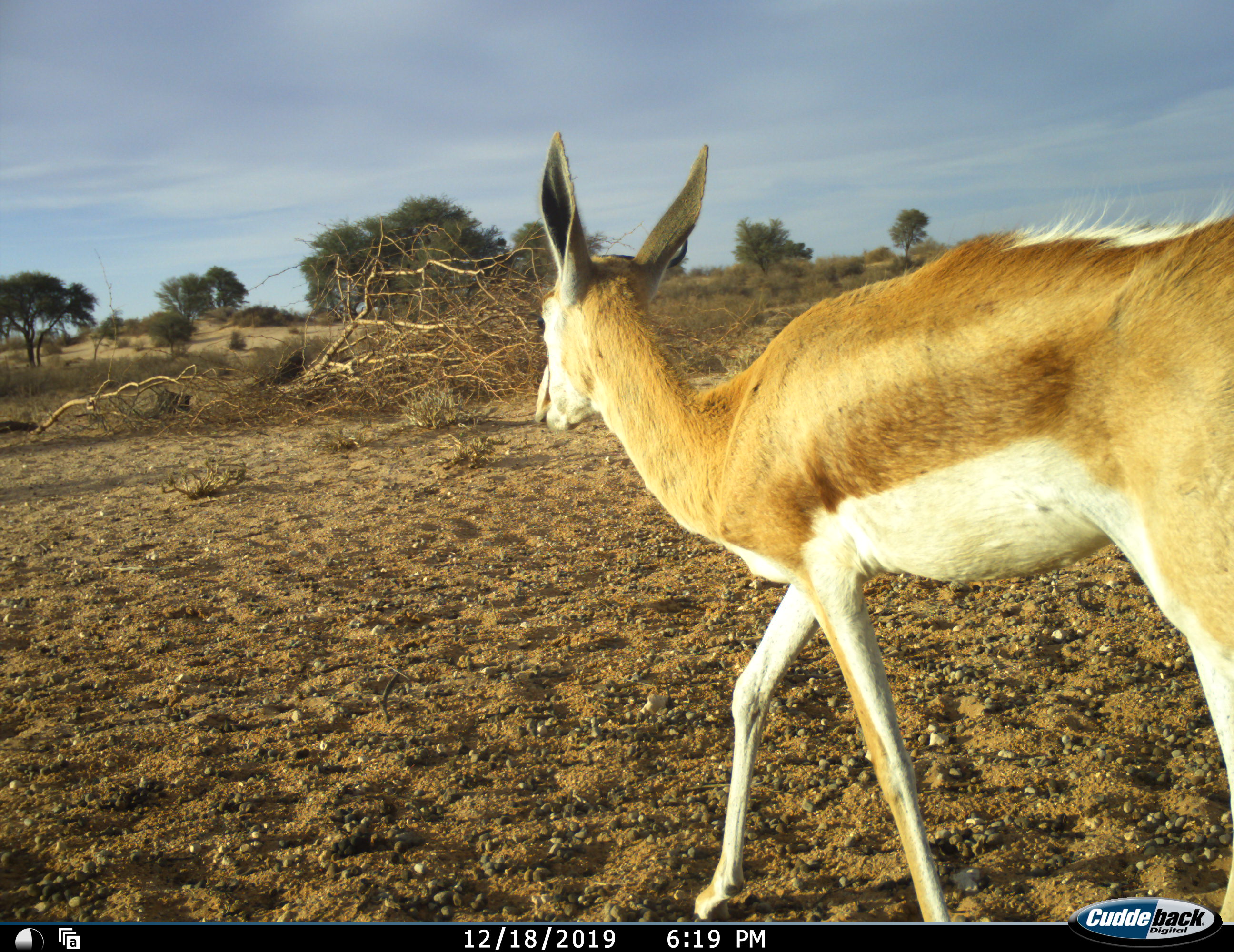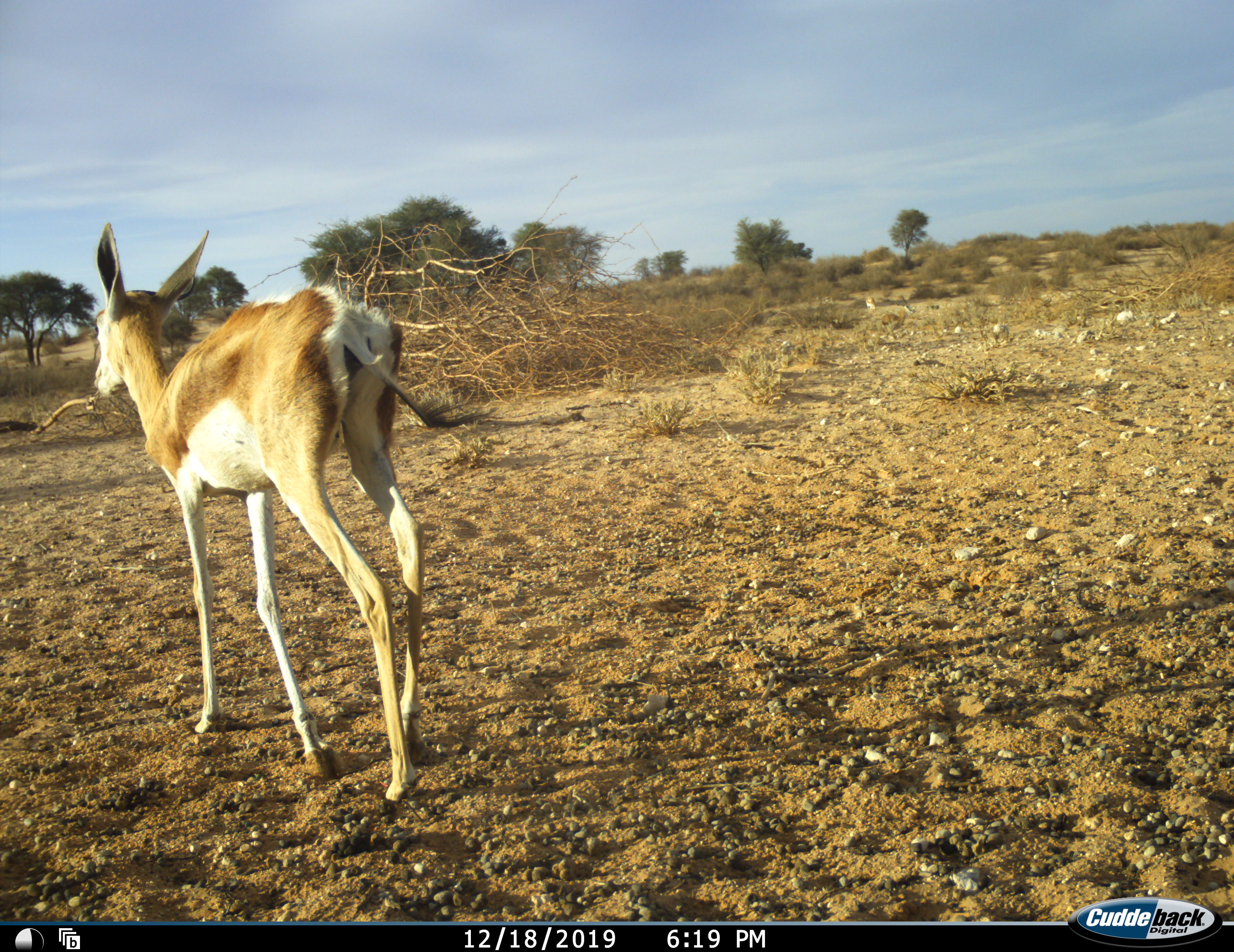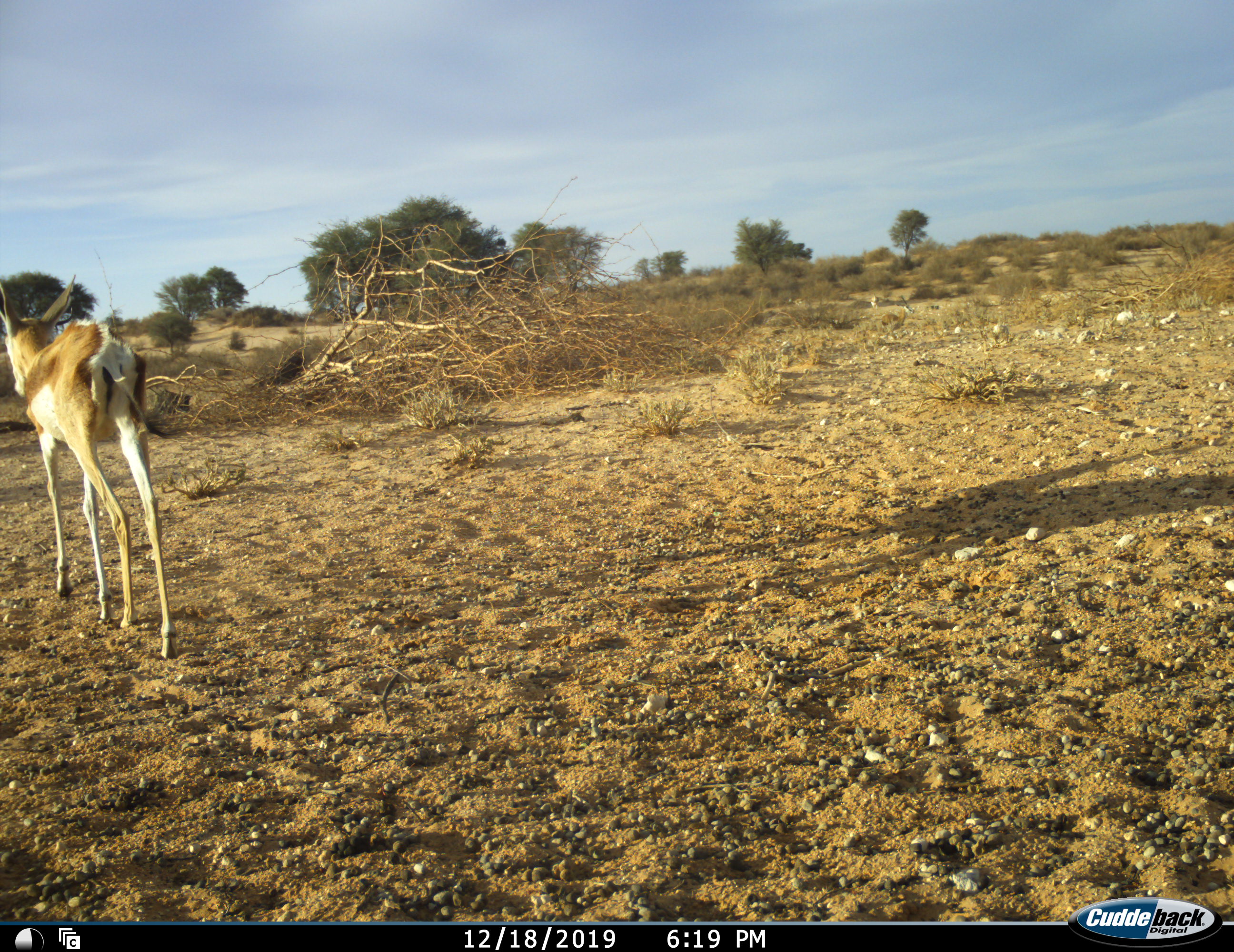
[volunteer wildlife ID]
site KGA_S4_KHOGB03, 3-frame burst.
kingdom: Animalia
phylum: Chordata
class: Mammalia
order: Artiodactyla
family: Bovidae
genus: Antidorcas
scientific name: Antidorcas marsupialis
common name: springbok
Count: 1.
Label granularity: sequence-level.